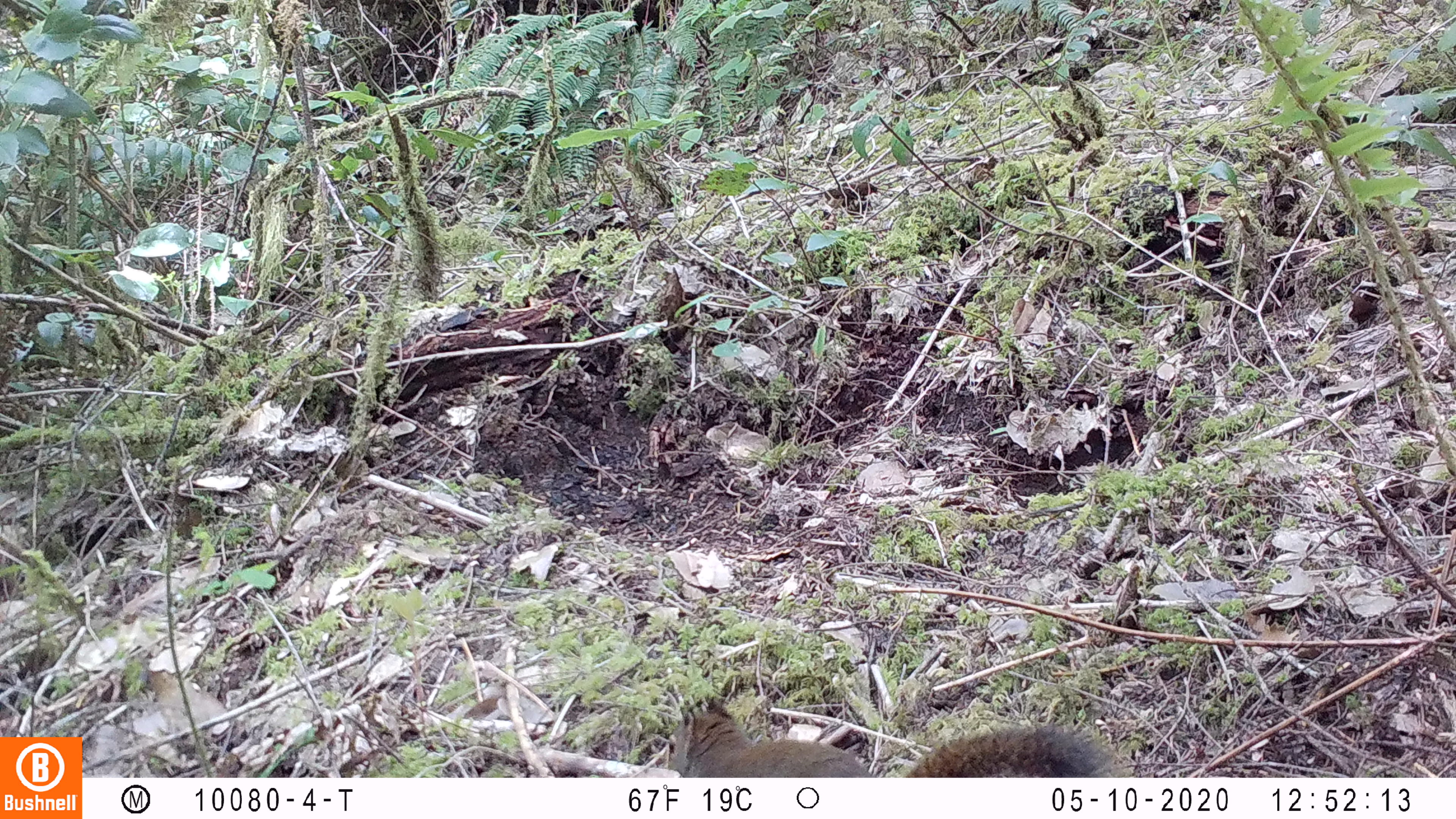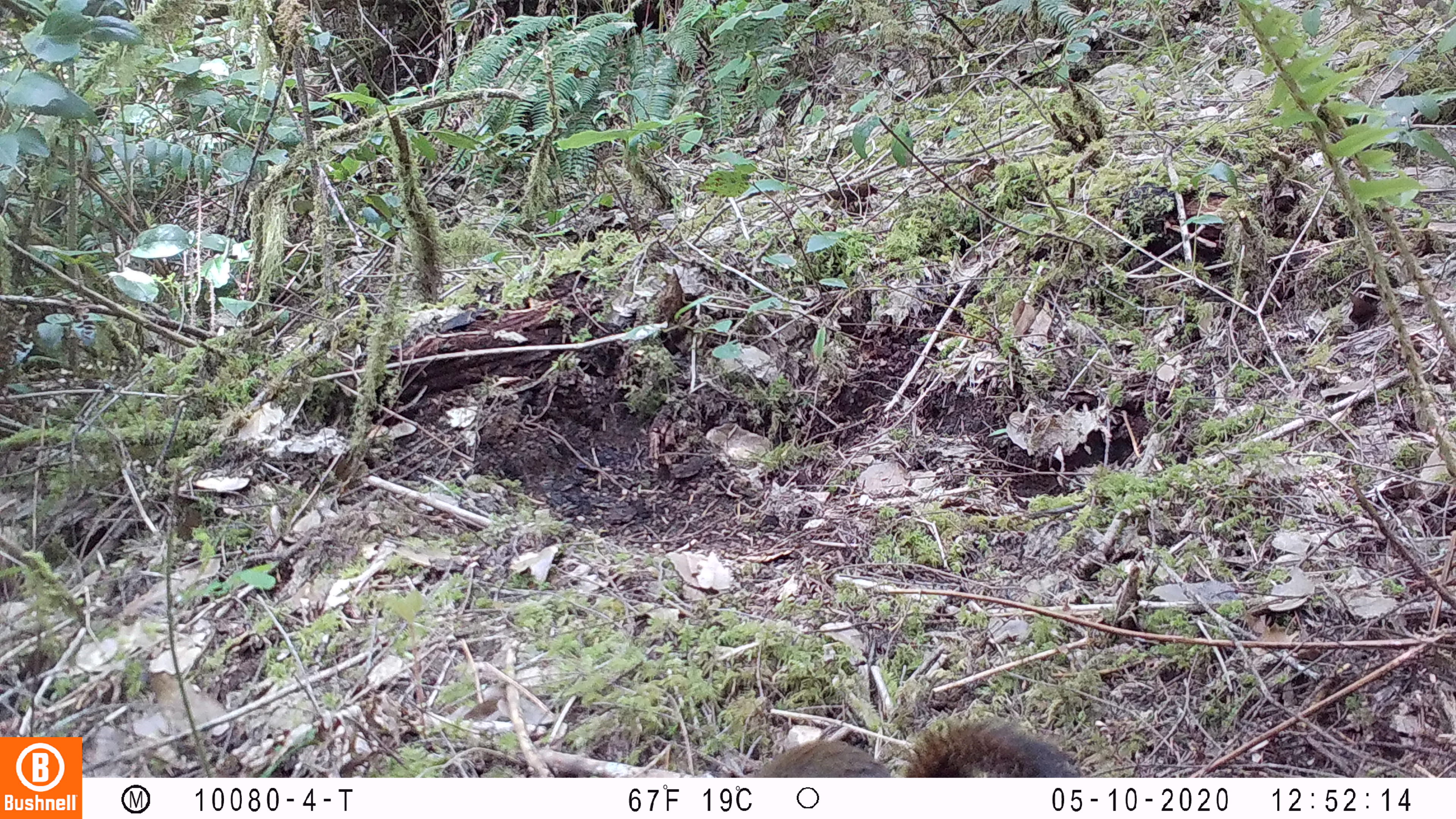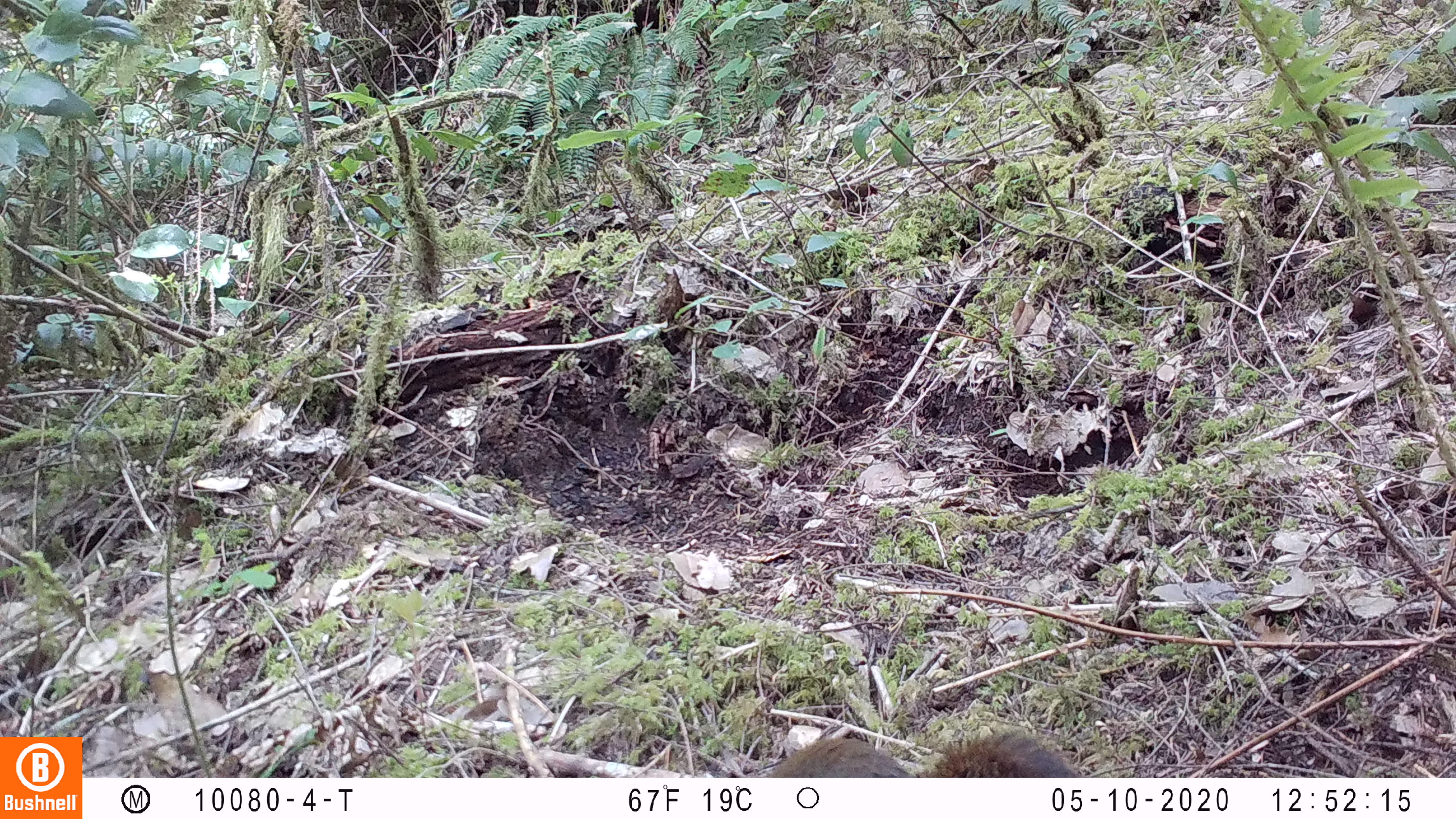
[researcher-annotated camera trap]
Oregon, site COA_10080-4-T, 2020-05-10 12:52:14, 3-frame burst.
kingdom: Animalia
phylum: Chordata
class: Mammalia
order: Rodentia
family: Sciuridae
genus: Tamiasciurus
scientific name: Tamiasciurus douglasii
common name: douglas squirrel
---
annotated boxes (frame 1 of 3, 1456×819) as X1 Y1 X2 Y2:
douglas squirrel: 659 701 1123 774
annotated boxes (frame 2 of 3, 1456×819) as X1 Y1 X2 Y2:
douglas squirrel: 738 723 1080 773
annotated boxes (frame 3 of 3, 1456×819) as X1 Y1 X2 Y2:
douglas squirrel: 738 723 1073 774